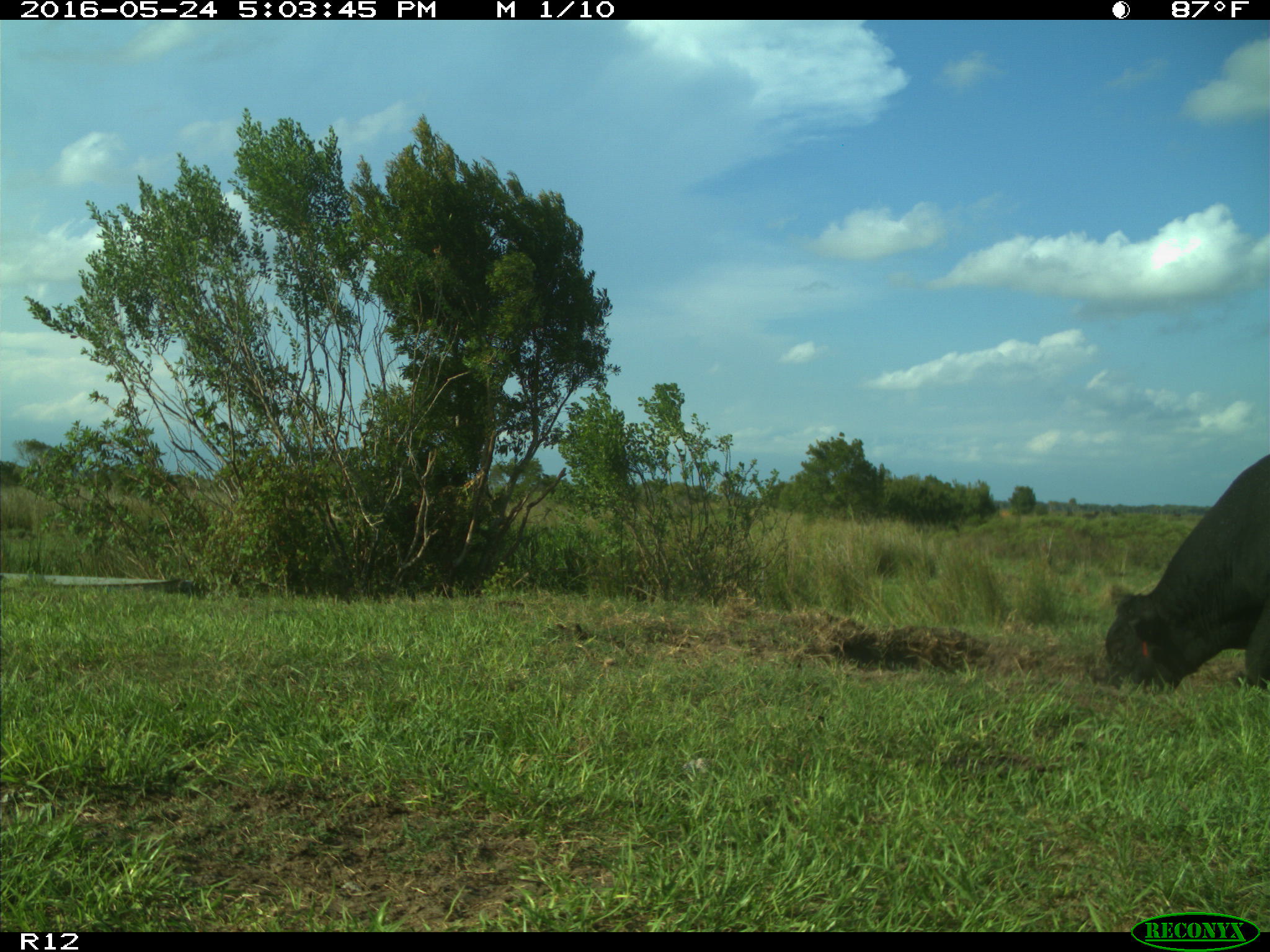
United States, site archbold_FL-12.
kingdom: Animalia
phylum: Chordata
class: Mammalia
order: Artiodactyla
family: Bovidae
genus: Bos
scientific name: Bos taurus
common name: domestic cow